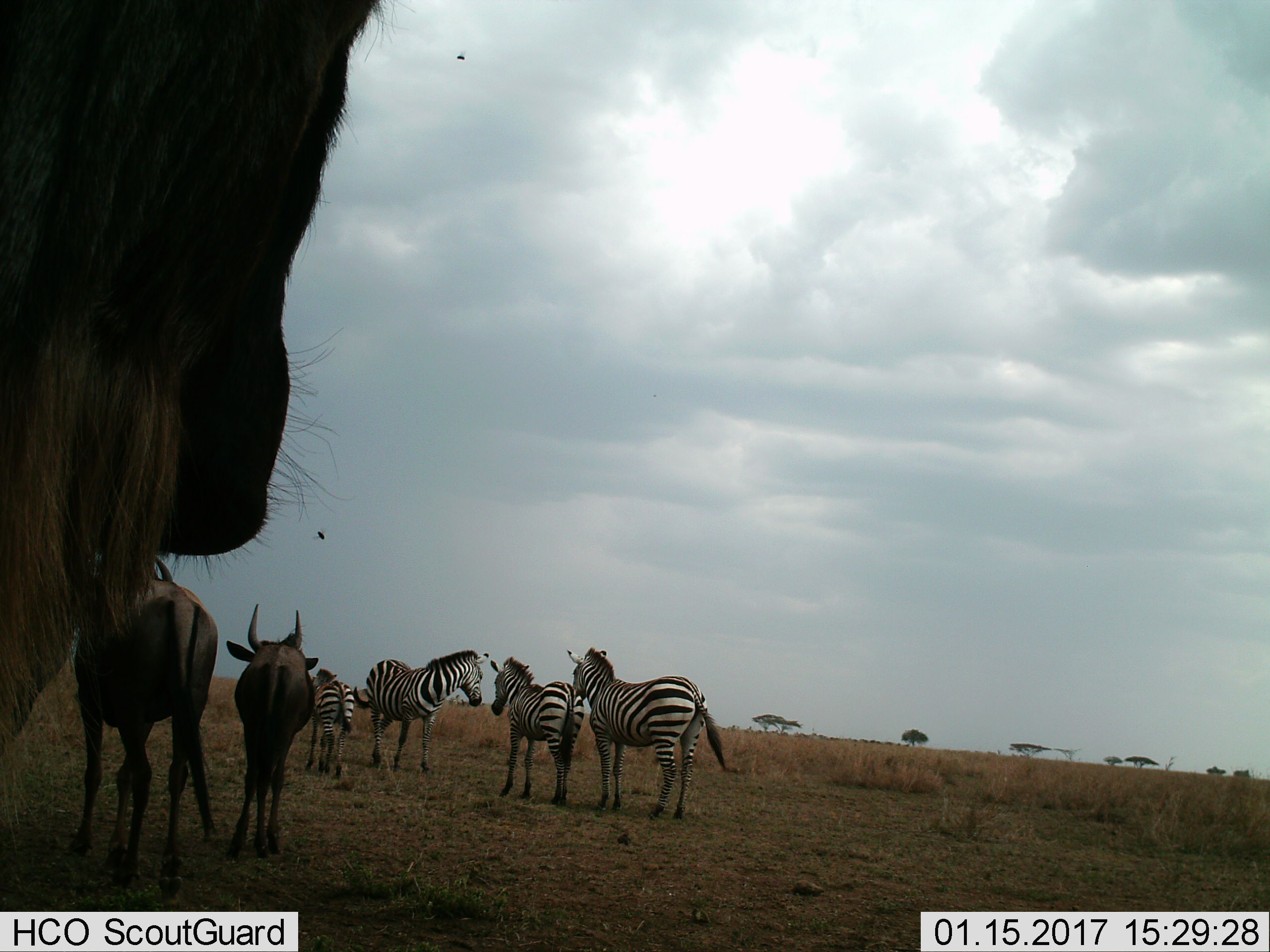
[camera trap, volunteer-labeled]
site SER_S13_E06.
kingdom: Animalia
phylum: Chordata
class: Mammalia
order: Artiodactyla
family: Bovidae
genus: Connochaetes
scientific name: Connochaetes taurinus taurinus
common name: blue wildebeest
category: wildebeestblue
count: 3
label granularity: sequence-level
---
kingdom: Animalia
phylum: Chordata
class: Mammalia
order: Perissodactyla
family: Equidae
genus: Equus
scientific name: Equus quagga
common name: plains zebra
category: zebraplains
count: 4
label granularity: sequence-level